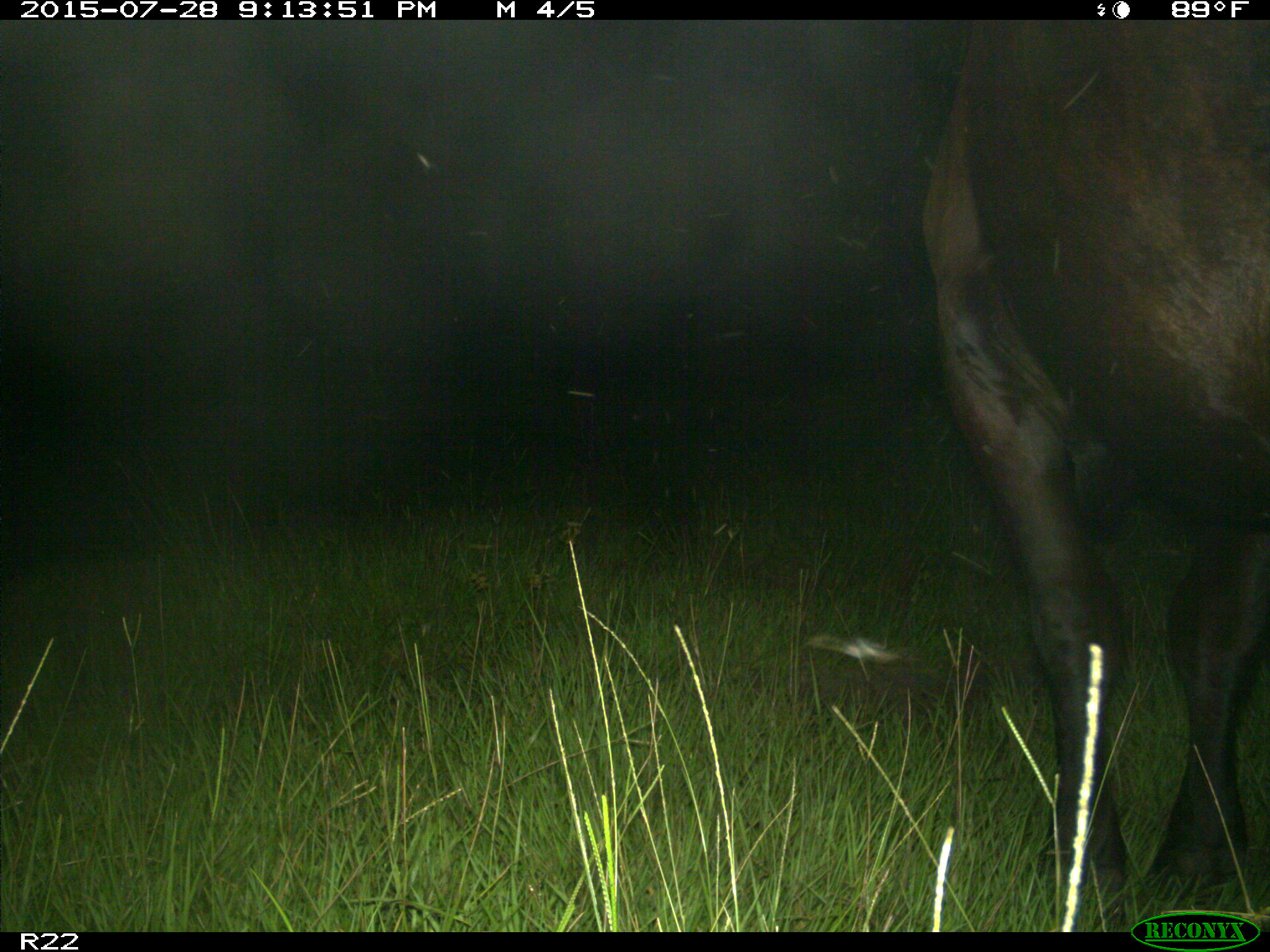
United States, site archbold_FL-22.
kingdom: Animalia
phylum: Chordata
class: Mammalia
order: Artiodactyla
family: Bovidae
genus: Bos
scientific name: Bos taurus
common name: domestic cow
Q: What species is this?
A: Bos taurus (domestic cow).